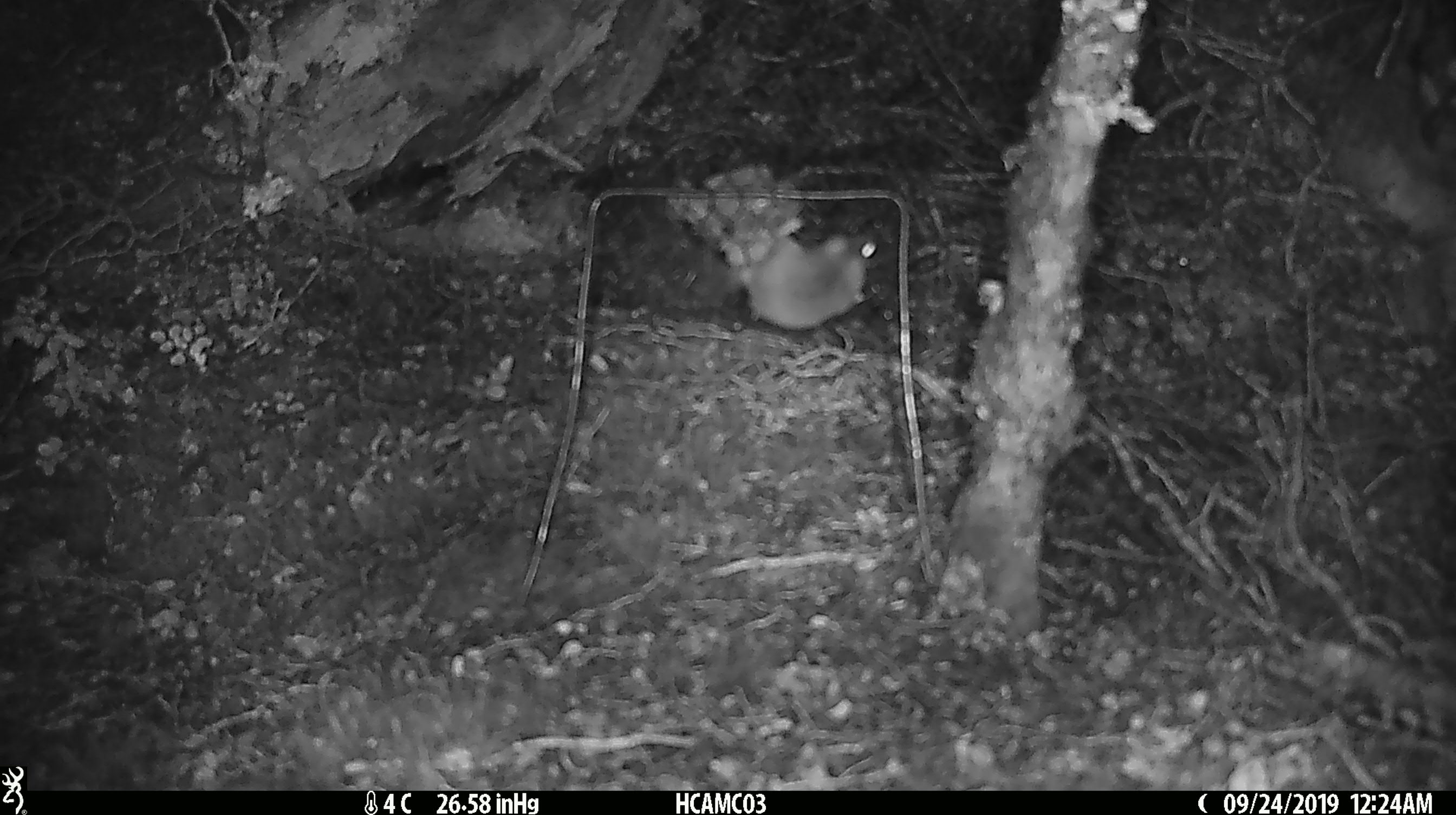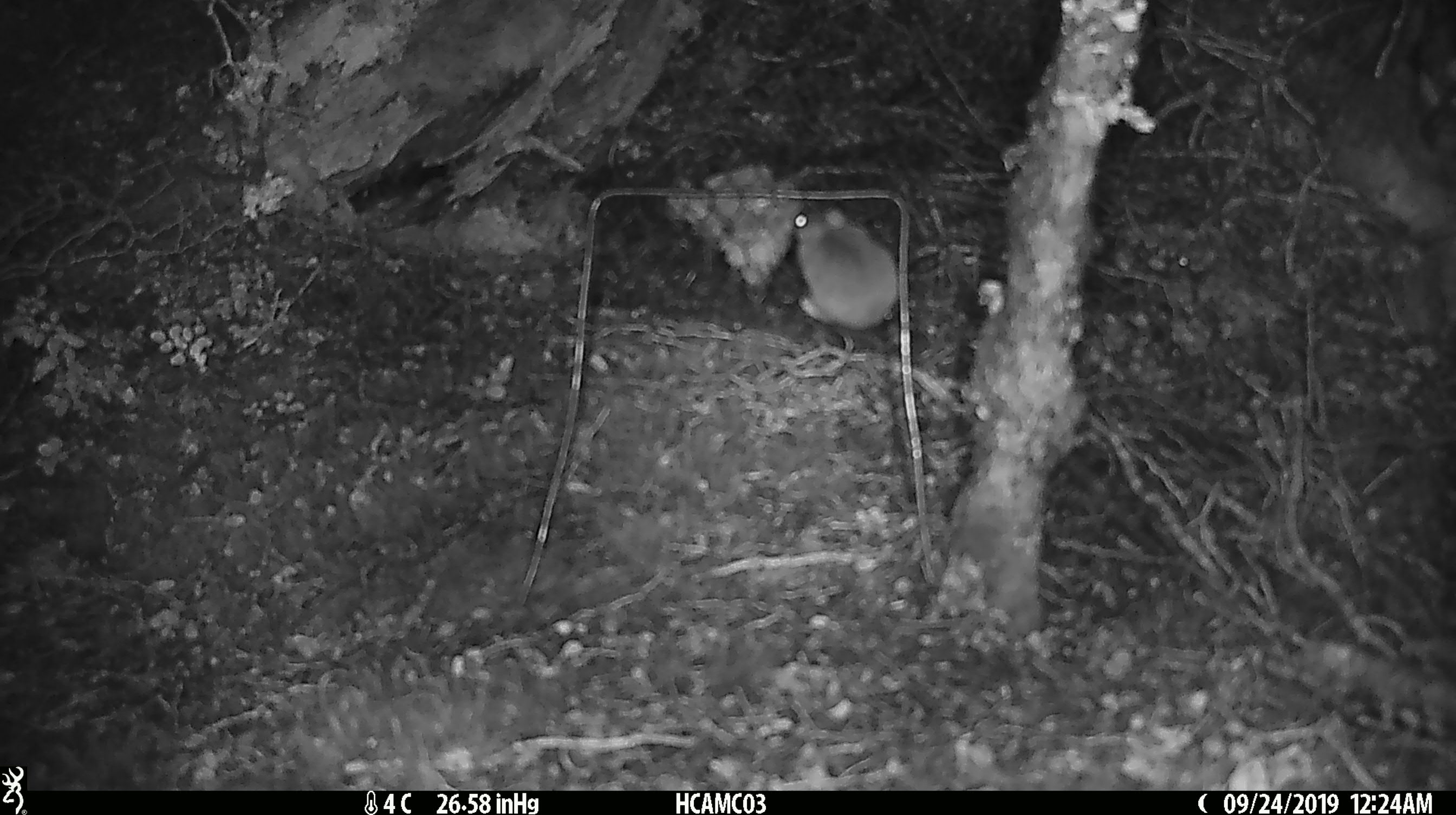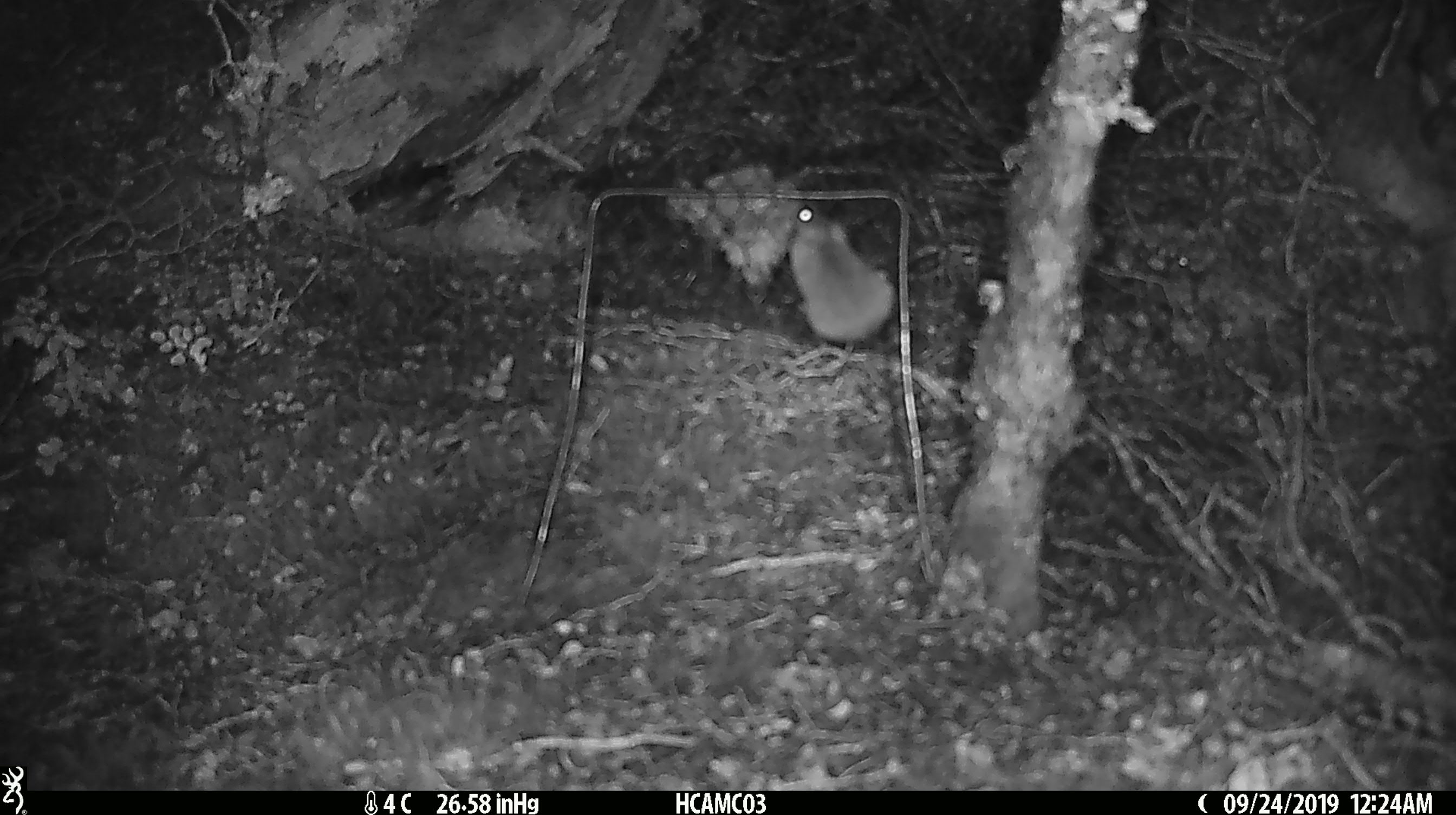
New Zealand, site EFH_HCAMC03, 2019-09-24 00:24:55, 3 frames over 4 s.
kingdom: Animalia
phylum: Chordata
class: Mammalia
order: Rodentia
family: Muridae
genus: Mus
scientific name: Mus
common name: mouse